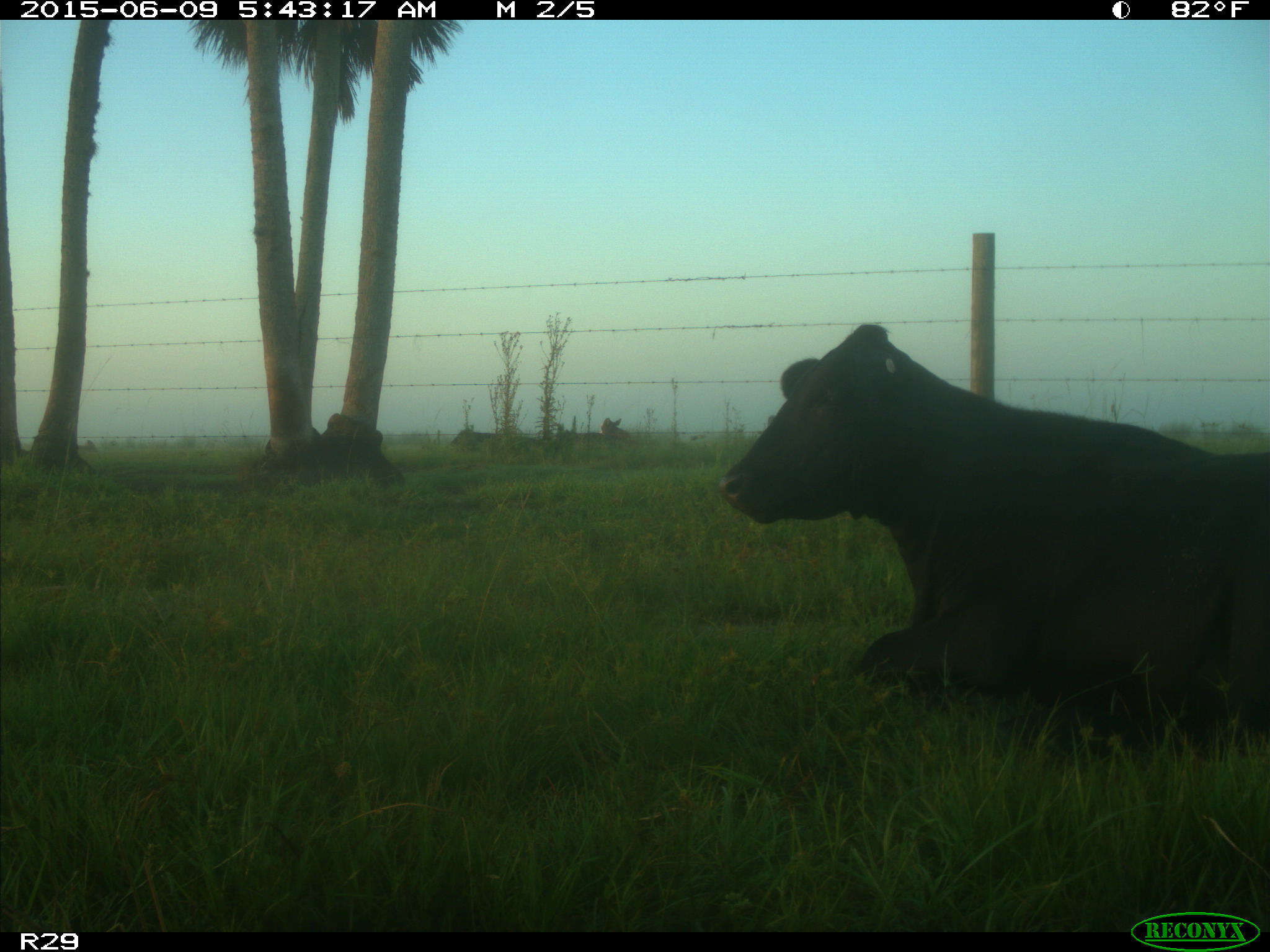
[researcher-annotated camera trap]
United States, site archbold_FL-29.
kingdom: Animalia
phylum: Chordata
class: Mammalia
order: Artiodactyla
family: Bovidae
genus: Bos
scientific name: Bos taurus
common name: domestic cow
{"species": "Bos taurus (domestic cow)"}